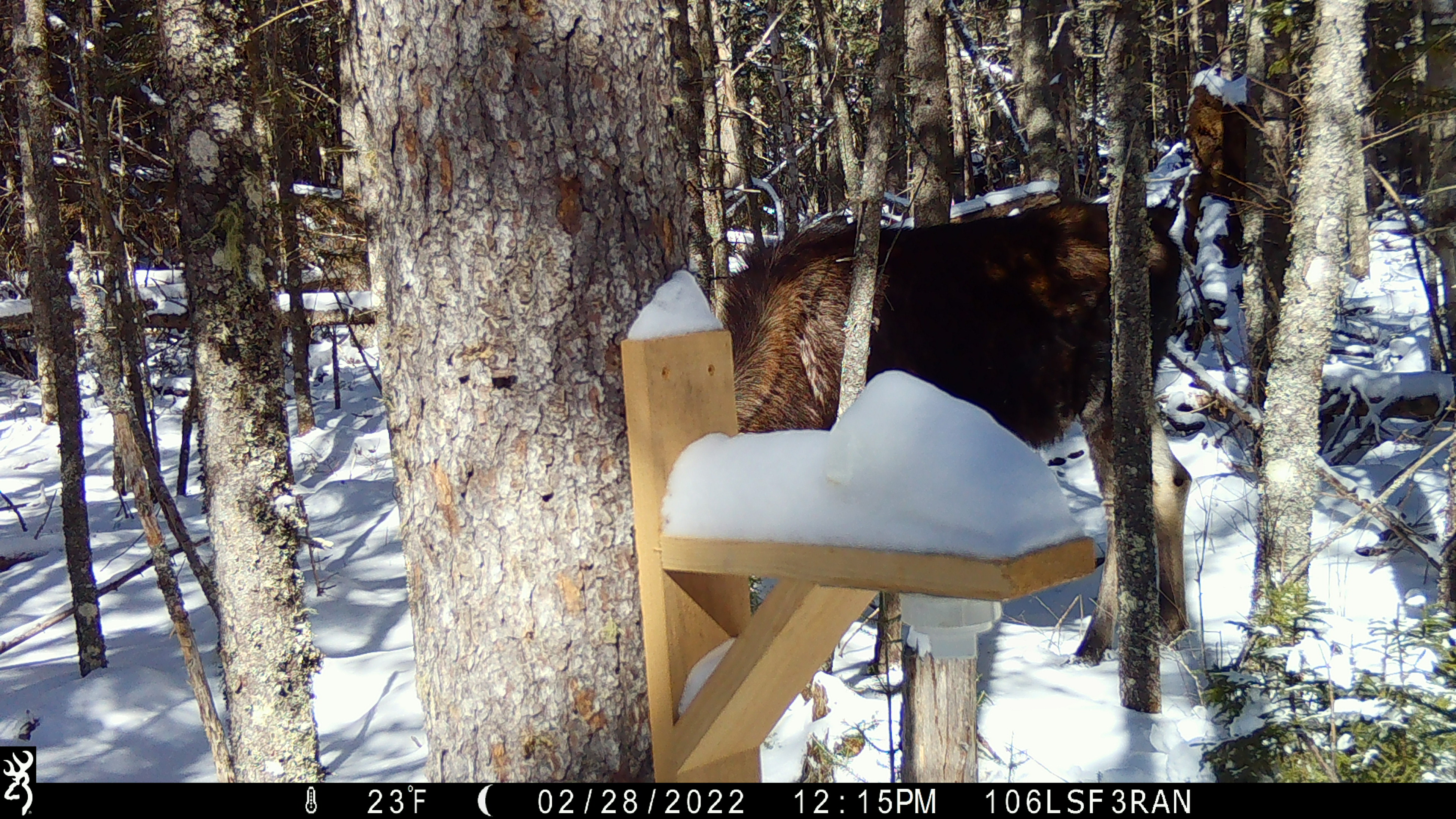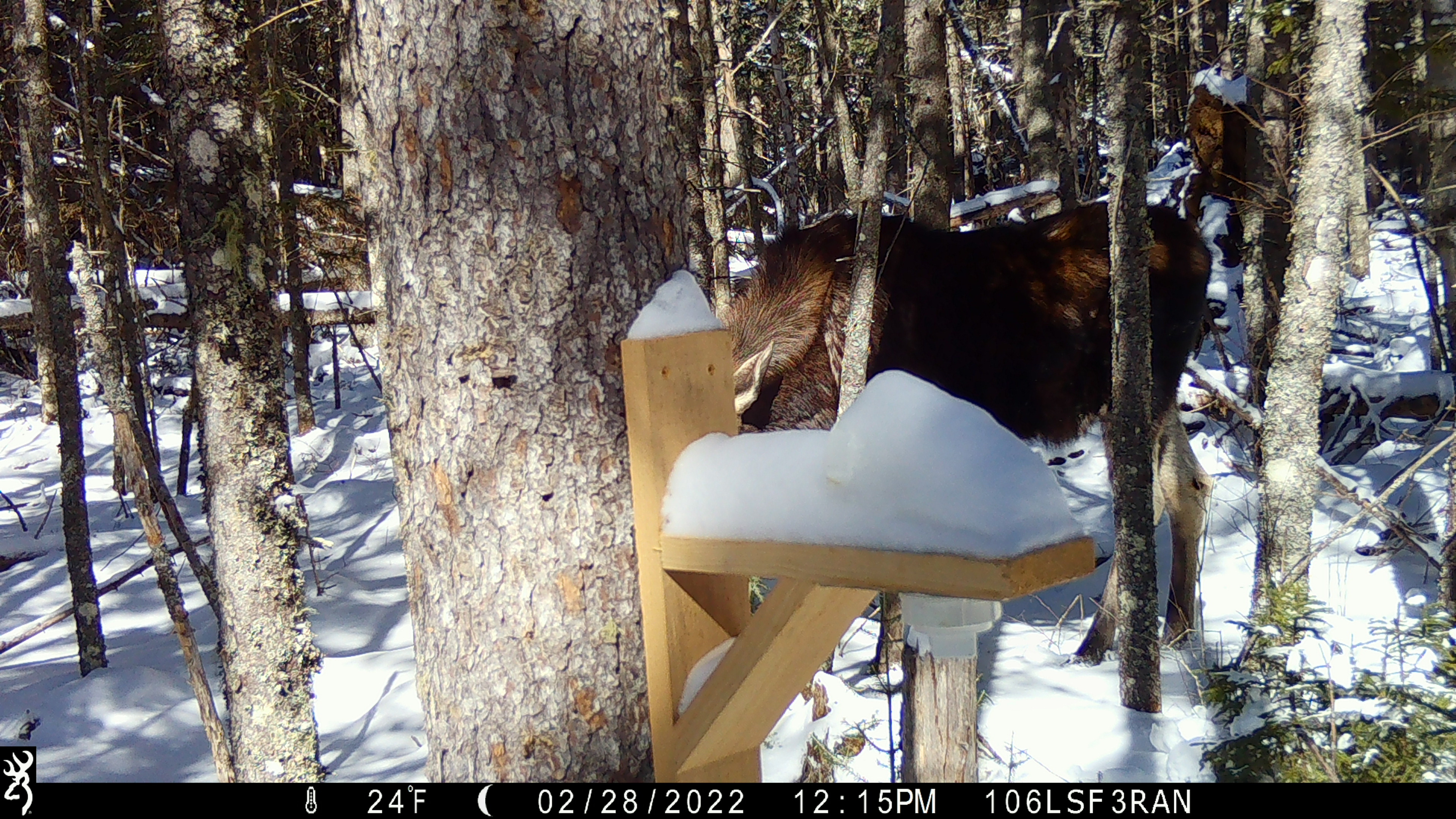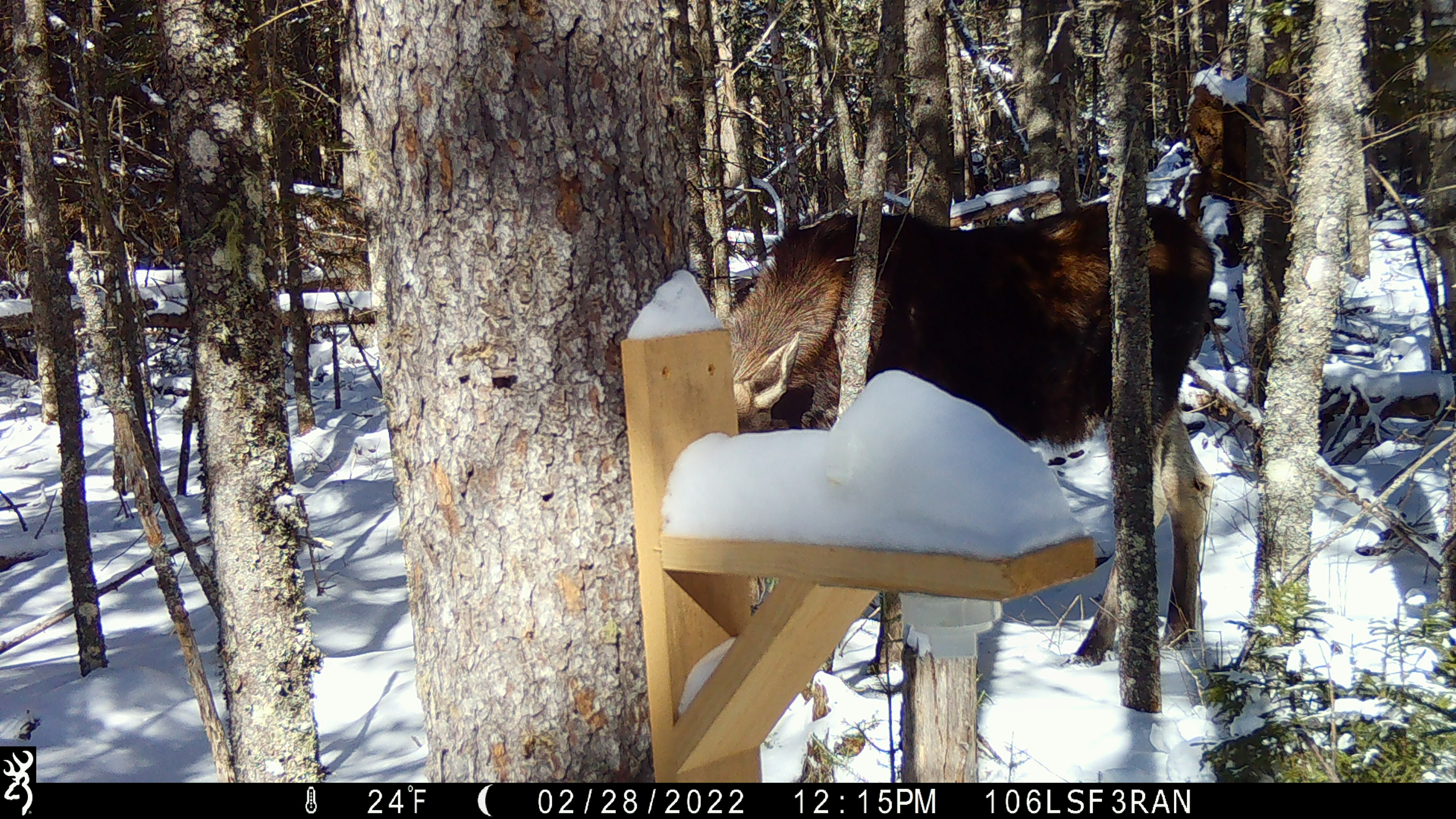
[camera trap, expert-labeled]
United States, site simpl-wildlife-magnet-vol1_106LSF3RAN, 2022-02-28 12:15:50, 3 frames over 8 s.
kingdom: Animalia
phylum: Chordata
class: Mammalia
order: Artiodactyla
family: Cervidae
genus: Alces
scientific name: Alces alces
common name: moose